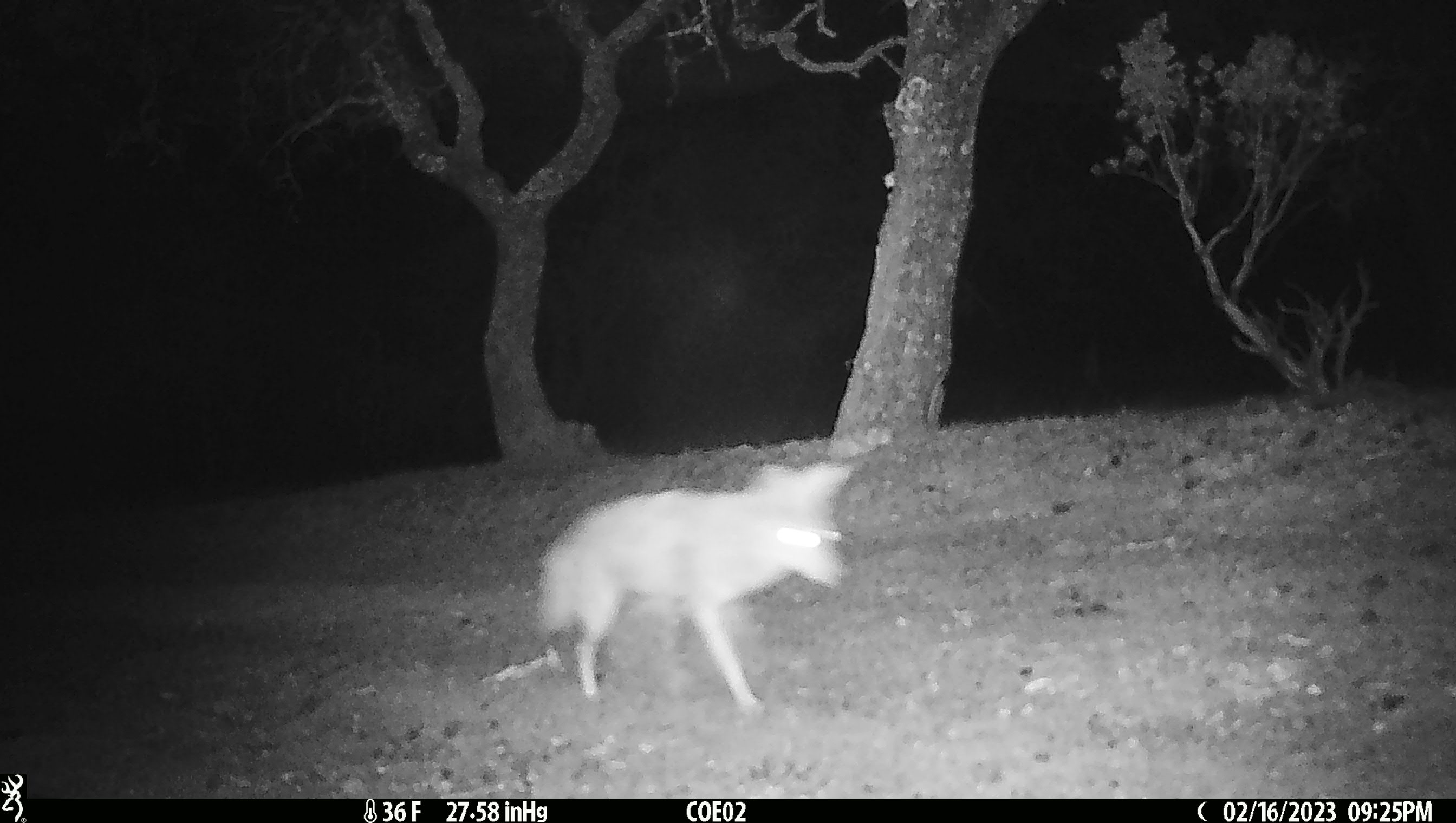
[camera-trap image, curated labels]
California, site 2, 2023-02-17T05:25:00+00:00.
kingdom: Animalia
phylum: Chordata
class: Mammalia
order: Carnivora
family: Canidae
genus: Canis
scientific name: Canis latrans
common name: coyote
Coyote (Canis latrans).